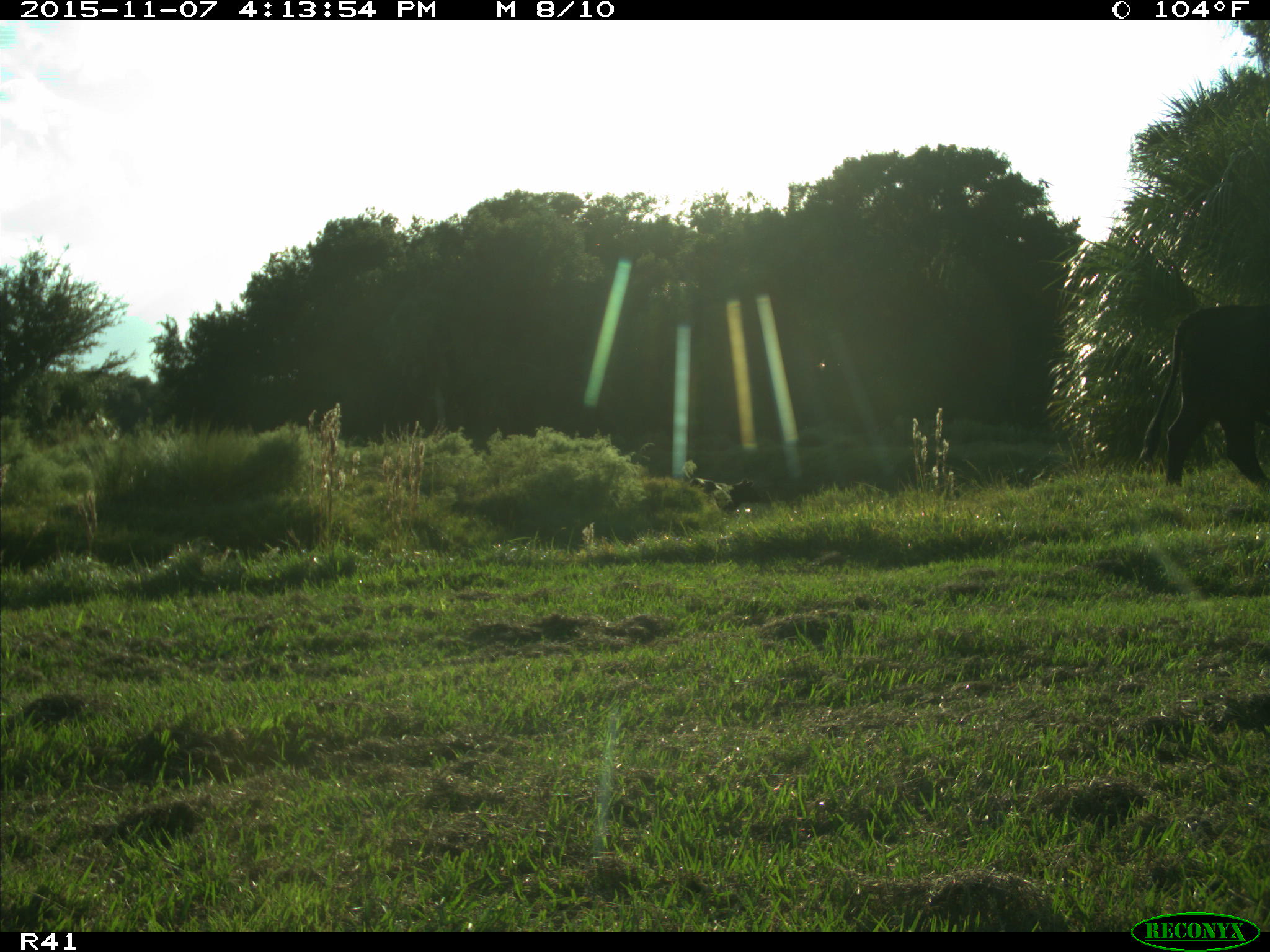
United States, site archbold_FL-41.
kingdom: Animalia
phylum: Chordata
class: Mammalia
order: Artiodactyla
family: Bovidae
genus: Bos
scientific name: Bos taurus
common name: domestic cow